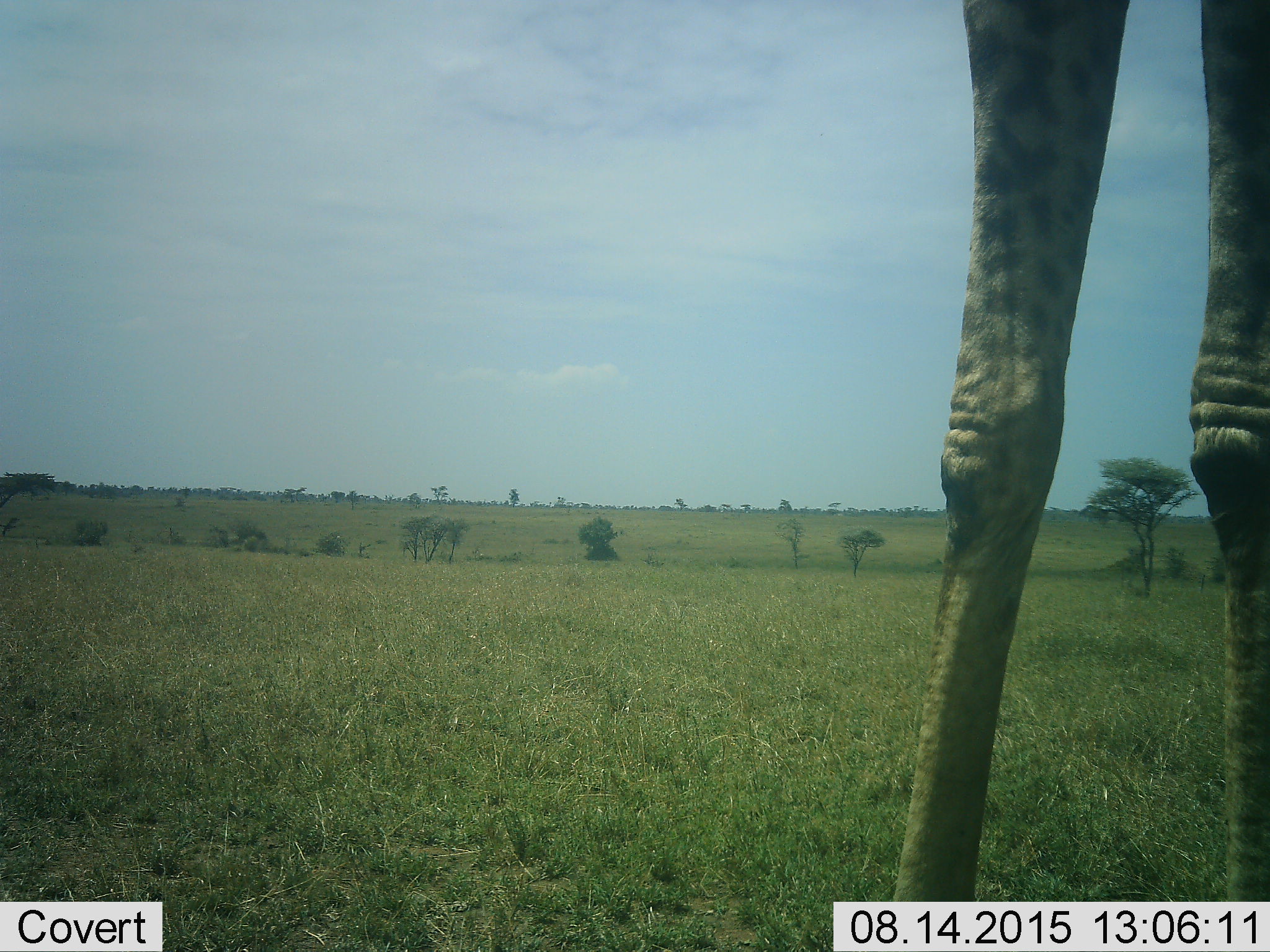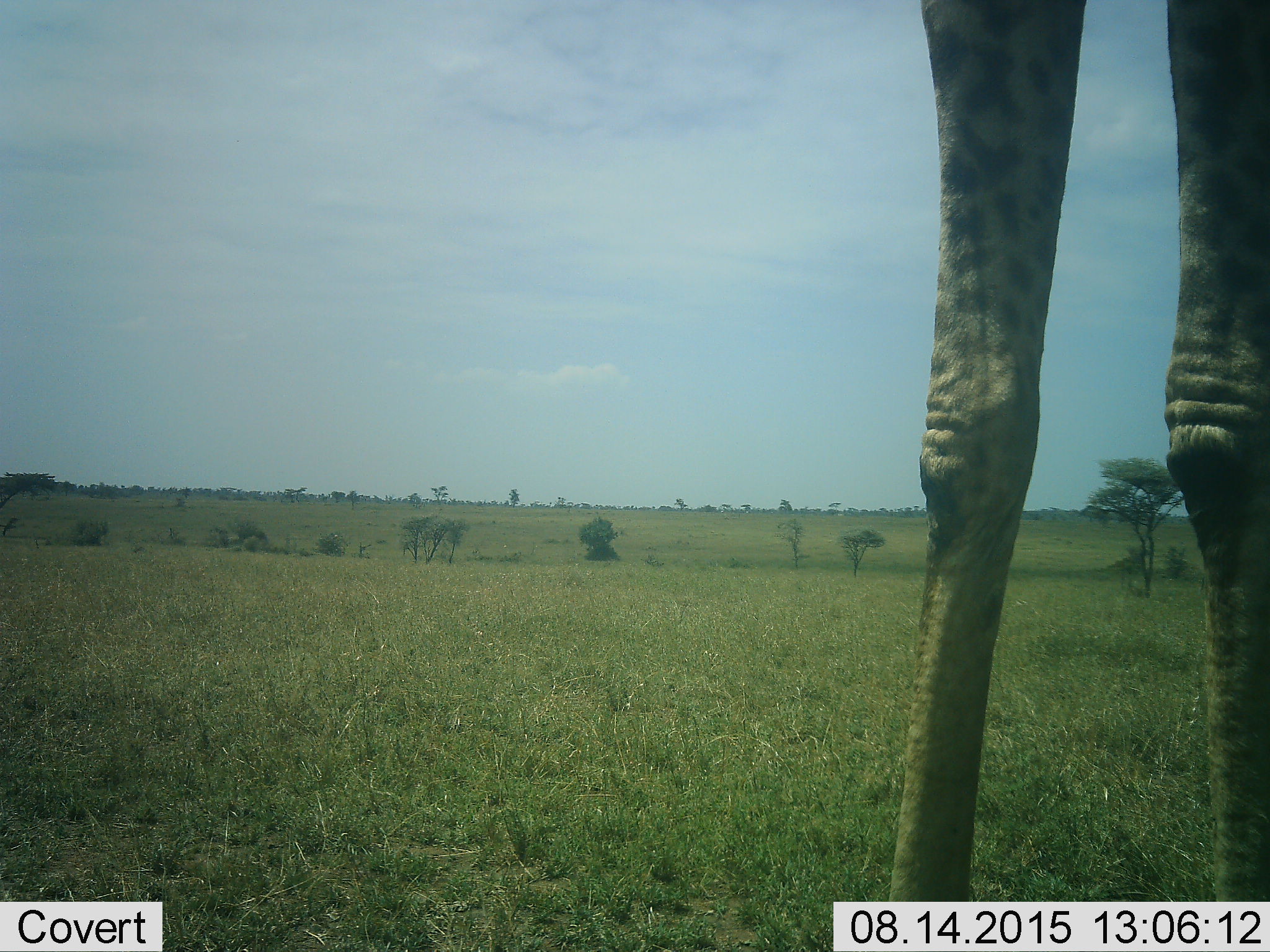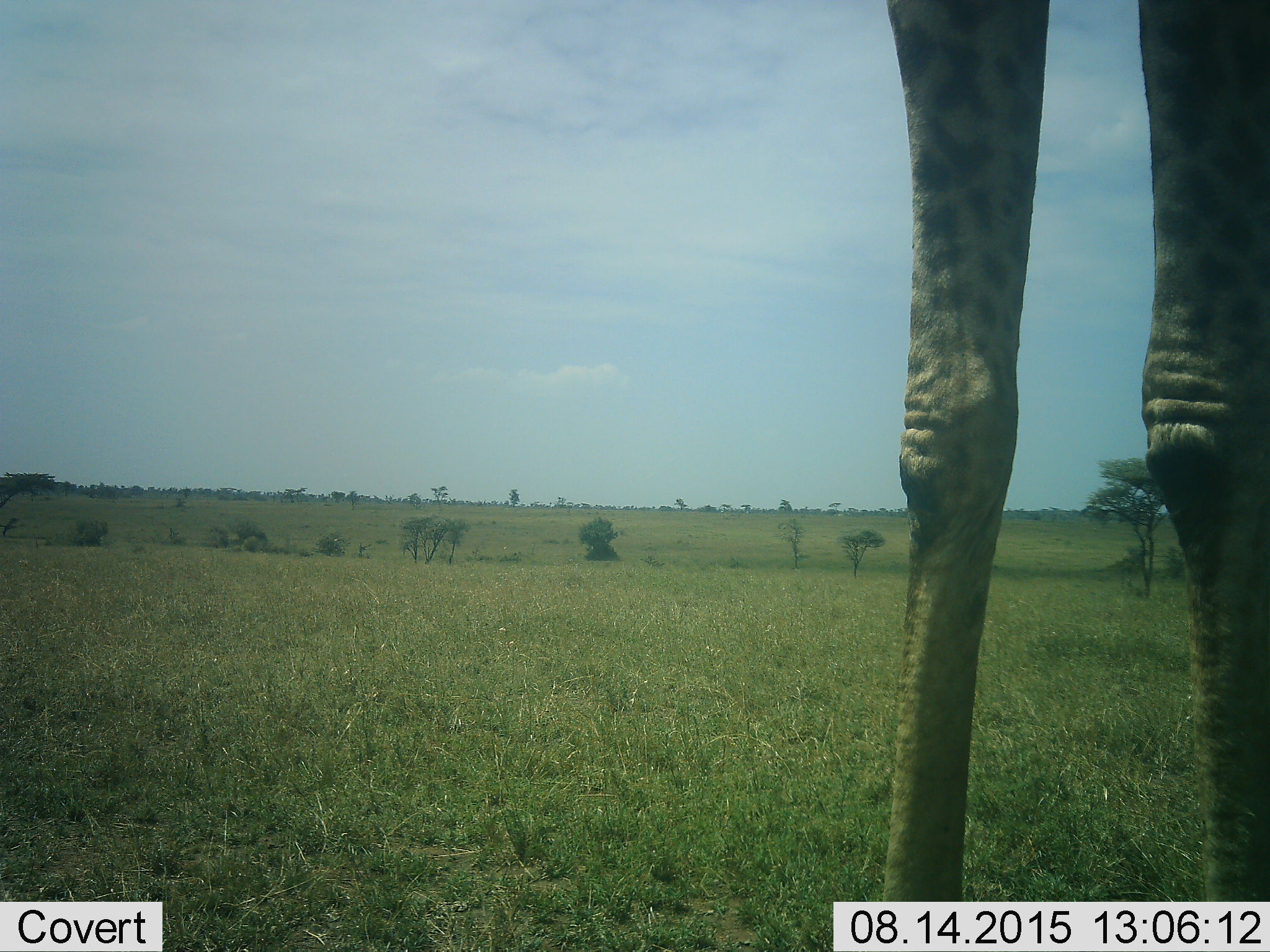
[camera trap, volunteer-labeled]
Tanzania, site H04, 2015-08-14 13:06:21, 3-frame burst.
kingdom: Animalia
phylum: Chordata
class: Mammalia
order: Artiodactyla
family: Giraffidae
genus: Giraffa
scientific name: Giraffa camelopardalis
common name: giraffe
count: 1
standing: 100%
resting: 0%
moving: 0%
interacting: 0%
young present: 0%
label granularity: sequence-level